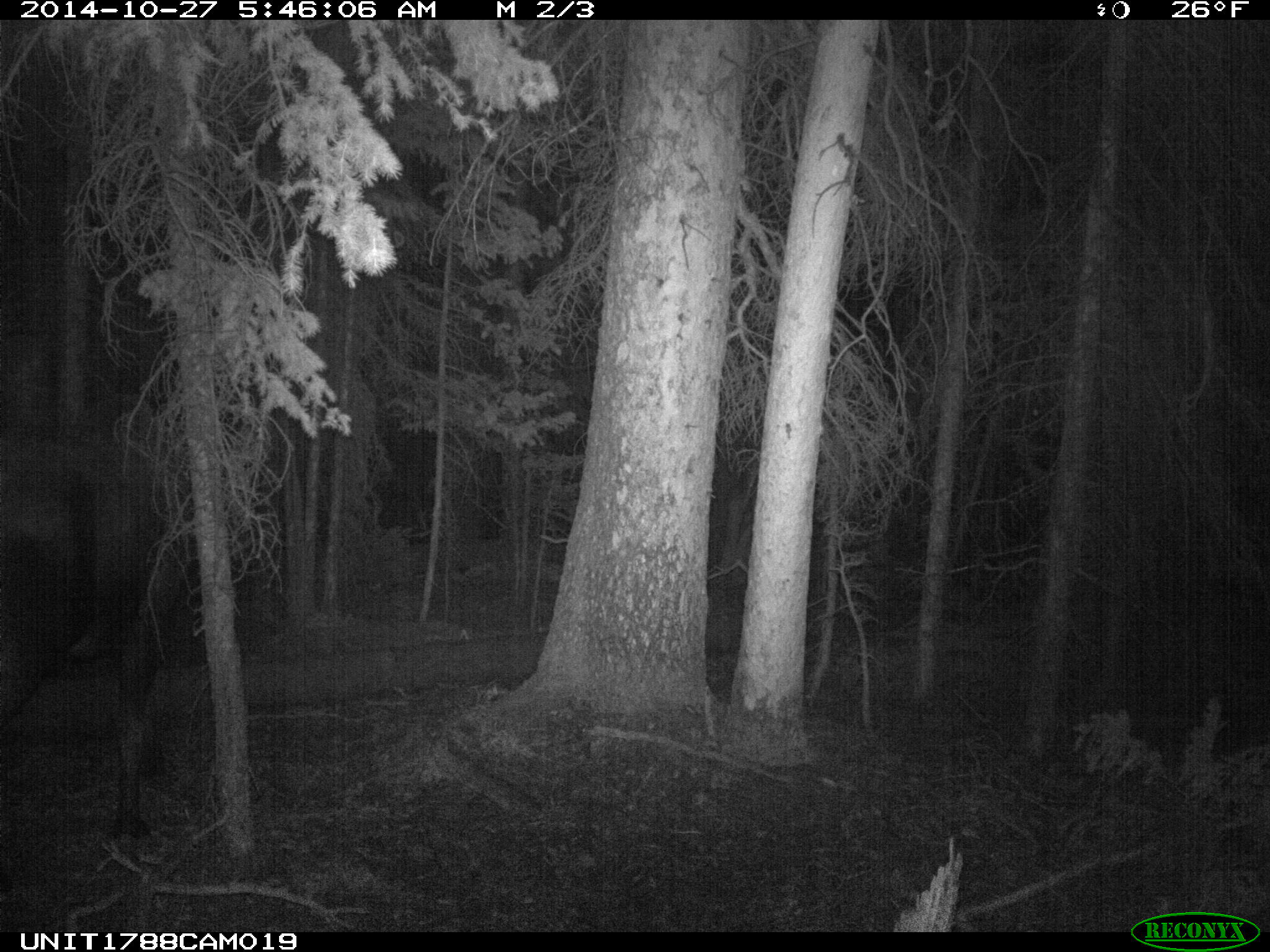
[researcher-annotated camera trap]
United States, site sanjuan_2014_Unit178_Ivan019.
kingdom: Animalia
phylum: Chordata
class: Mammalia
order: Artiodactyla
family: Cervidae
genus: Alces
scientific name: Alces alces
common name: moose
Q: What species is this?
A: Alces alces (moose).